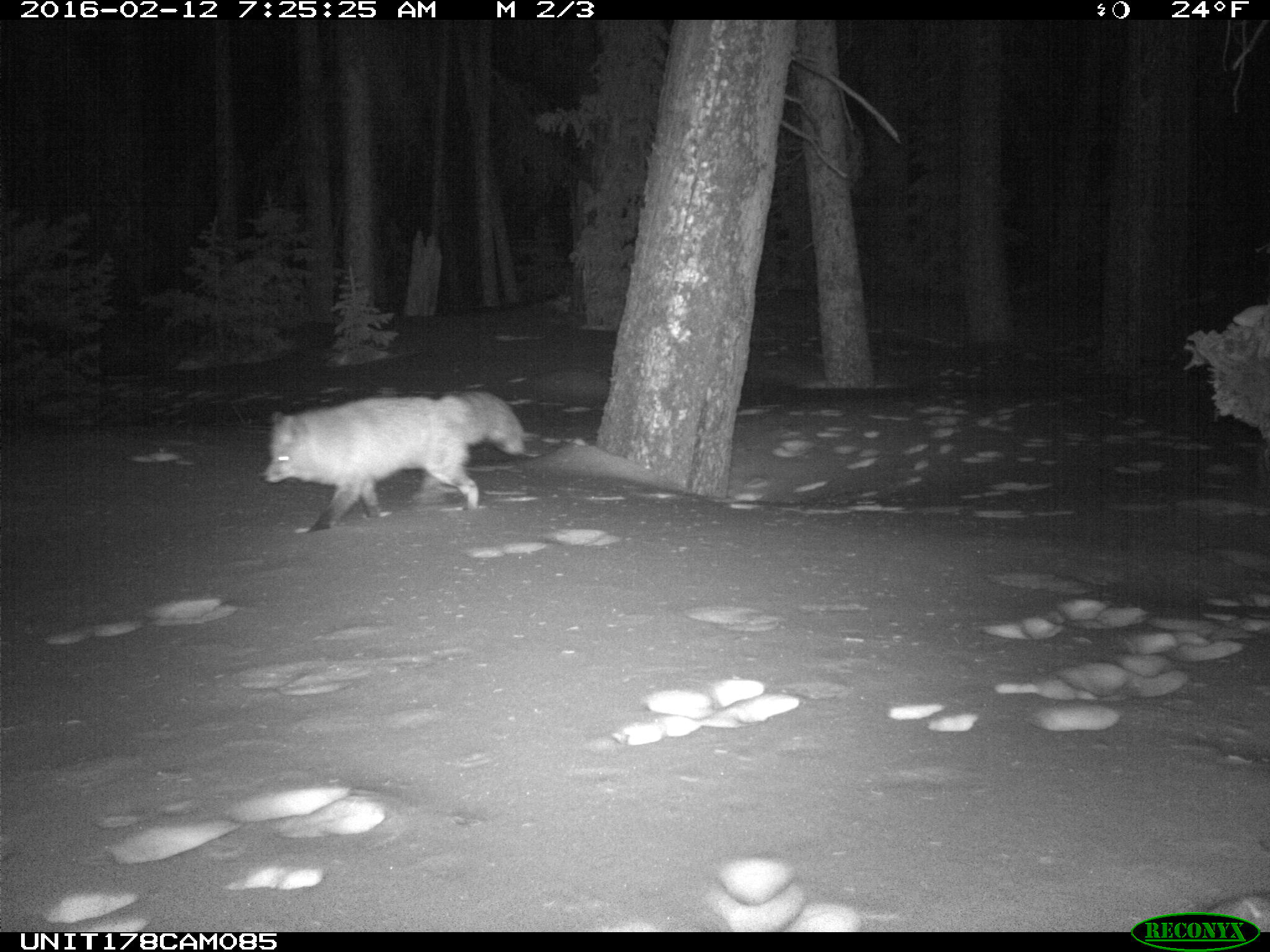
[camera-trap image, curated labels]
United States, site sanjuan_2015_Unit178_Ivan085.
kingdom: Animalia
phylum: Chordata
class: Mammalia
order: Carnivora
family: Canidae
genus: Vulpes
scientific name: Vulpes vulpes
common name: red fox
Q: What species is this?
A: Vulpes vulpes (red fox).